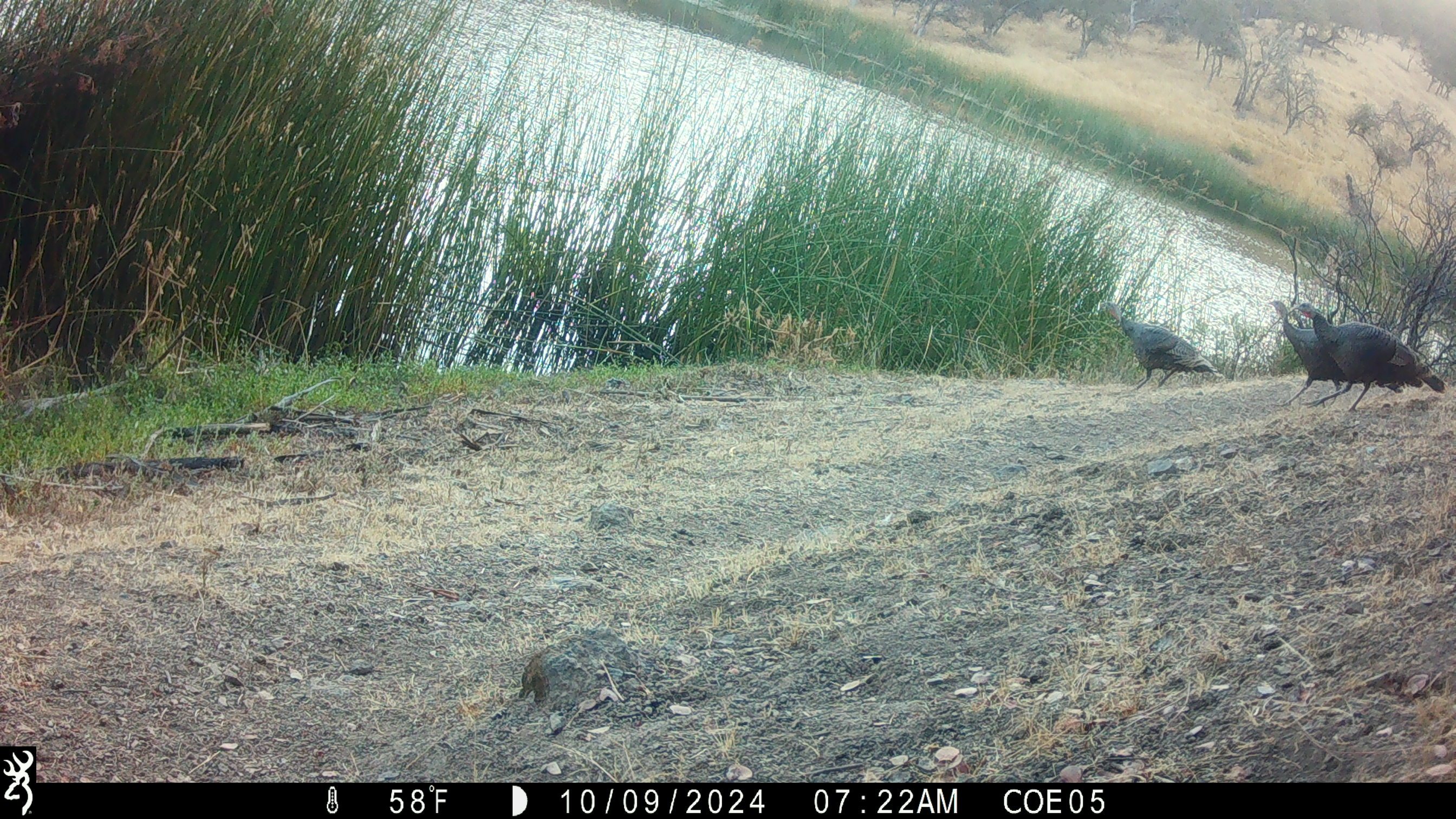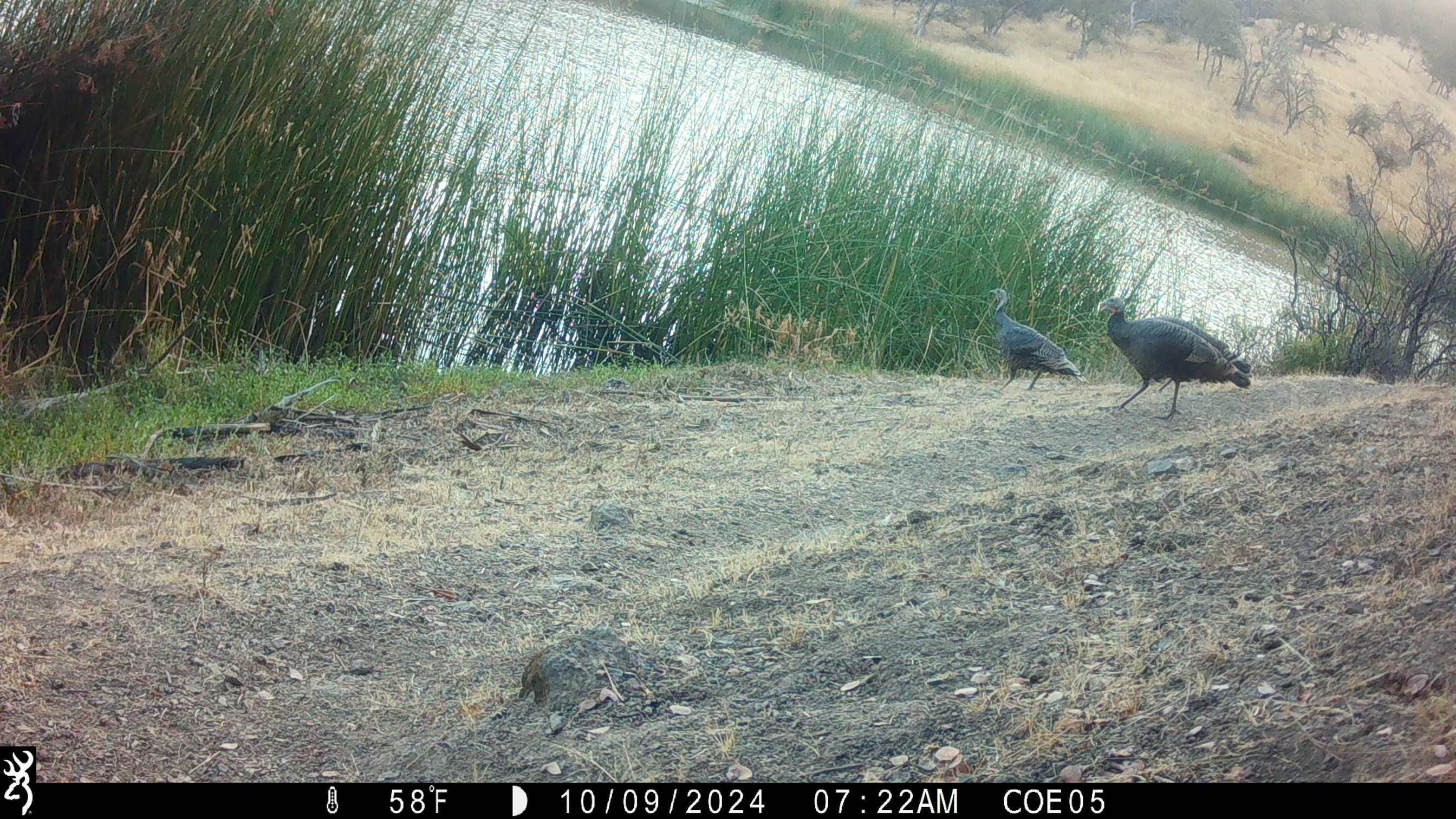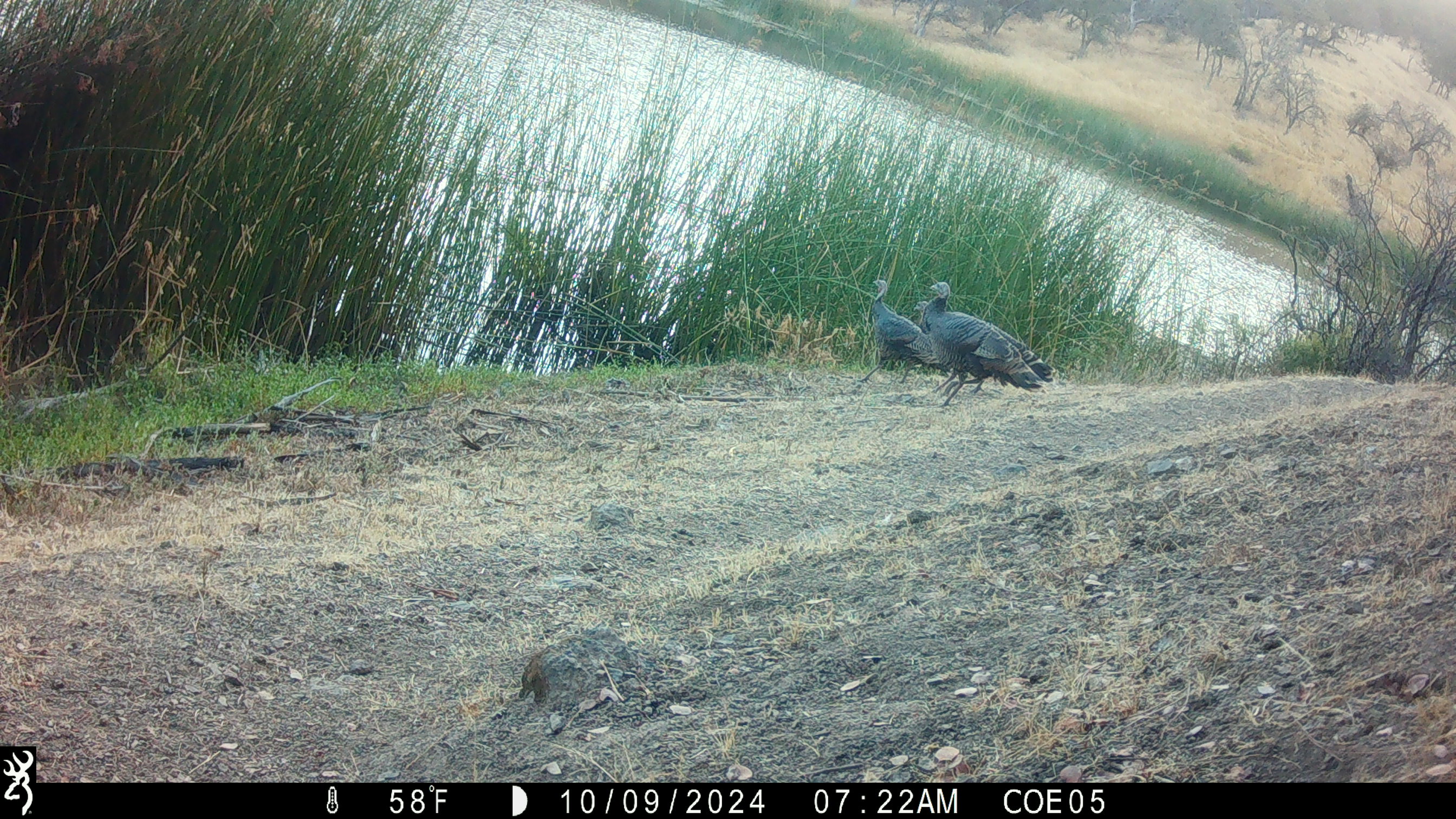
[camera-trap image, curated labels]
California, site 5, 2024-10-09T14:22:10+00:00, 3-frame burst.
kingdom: Animalia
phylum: Chordata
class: Aves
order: Galliformes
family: Phasianidae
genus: Meleagris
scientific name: Meleagris gallopavo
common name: turkey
Turkey (Meleagris gallopavo).